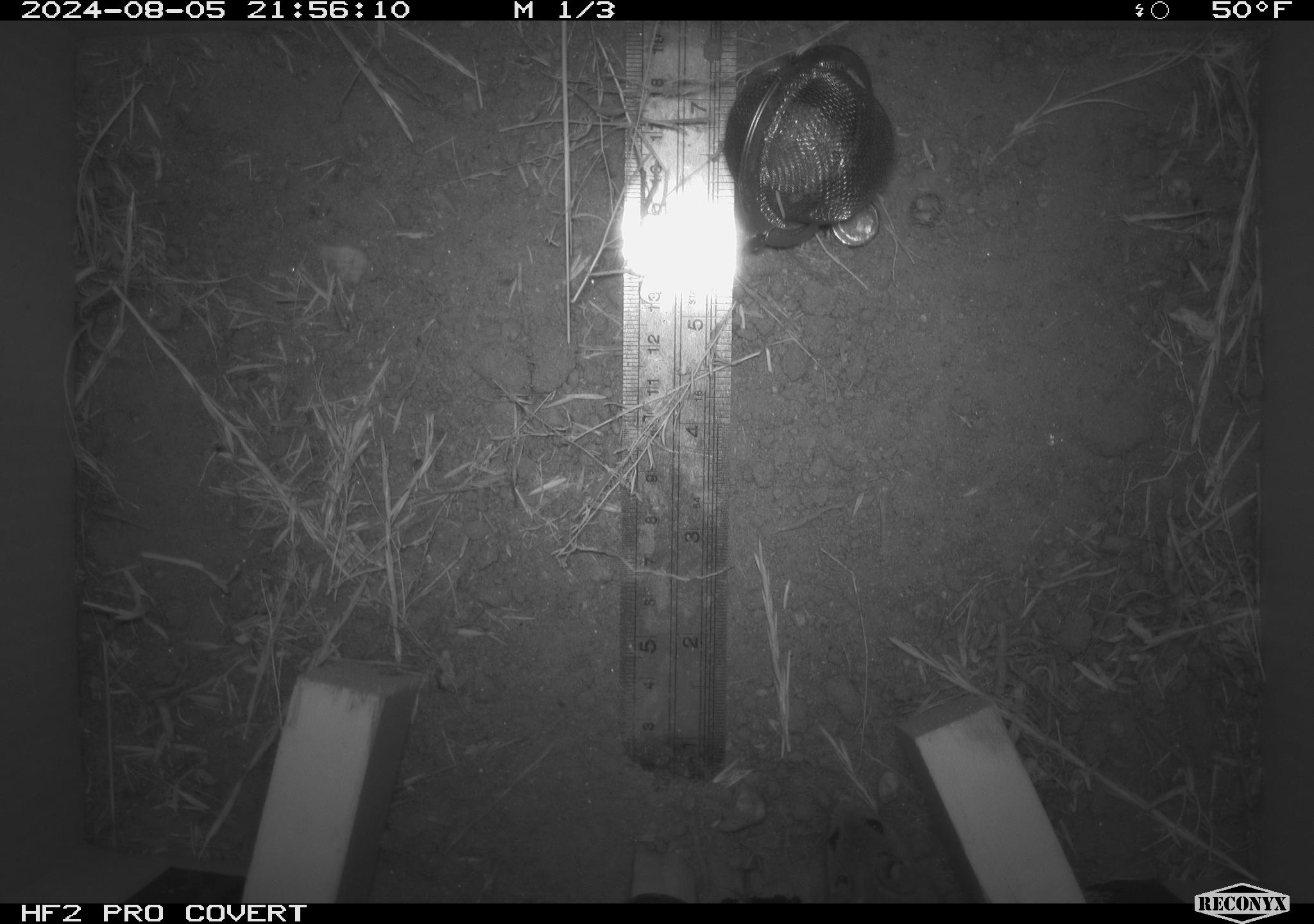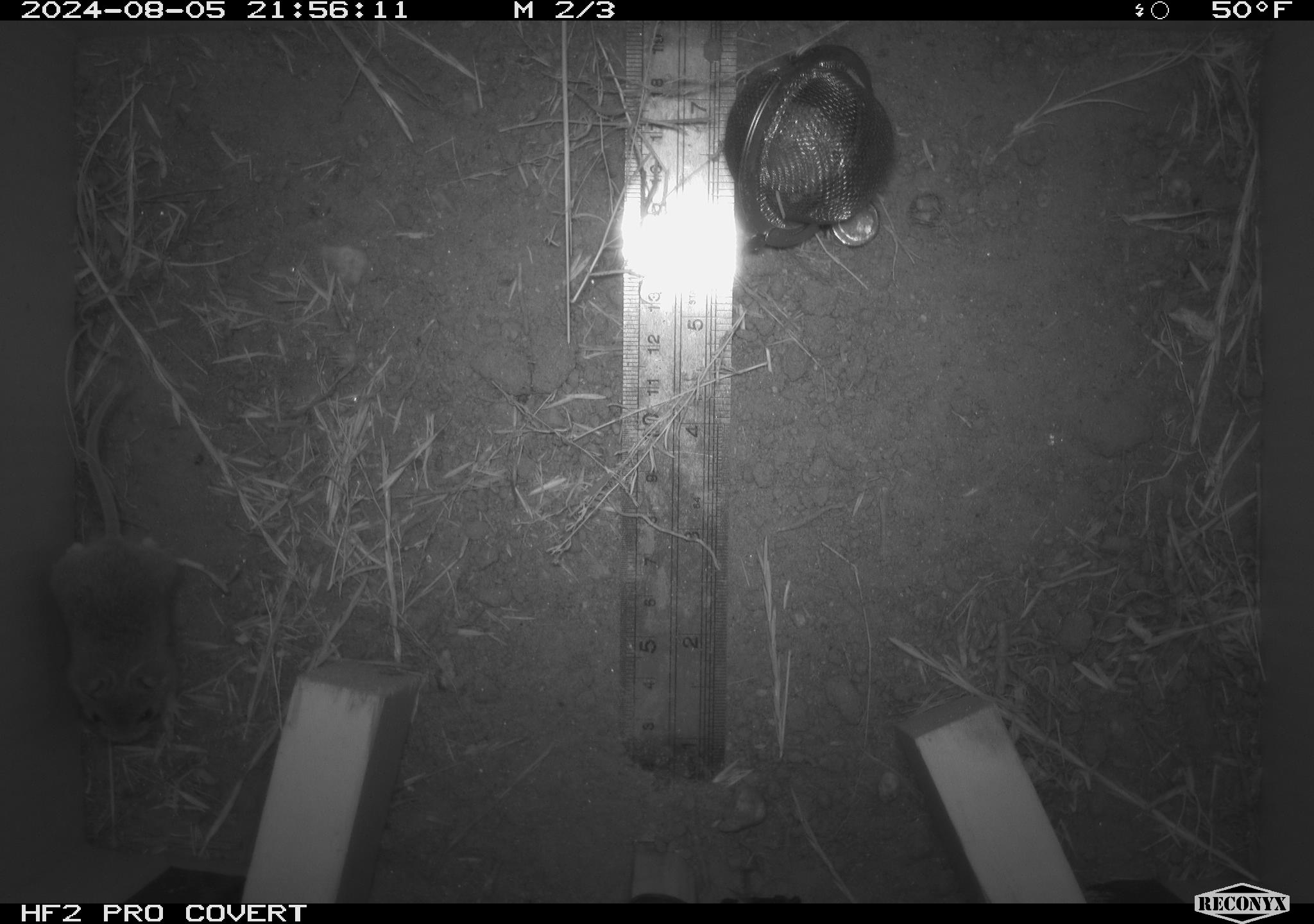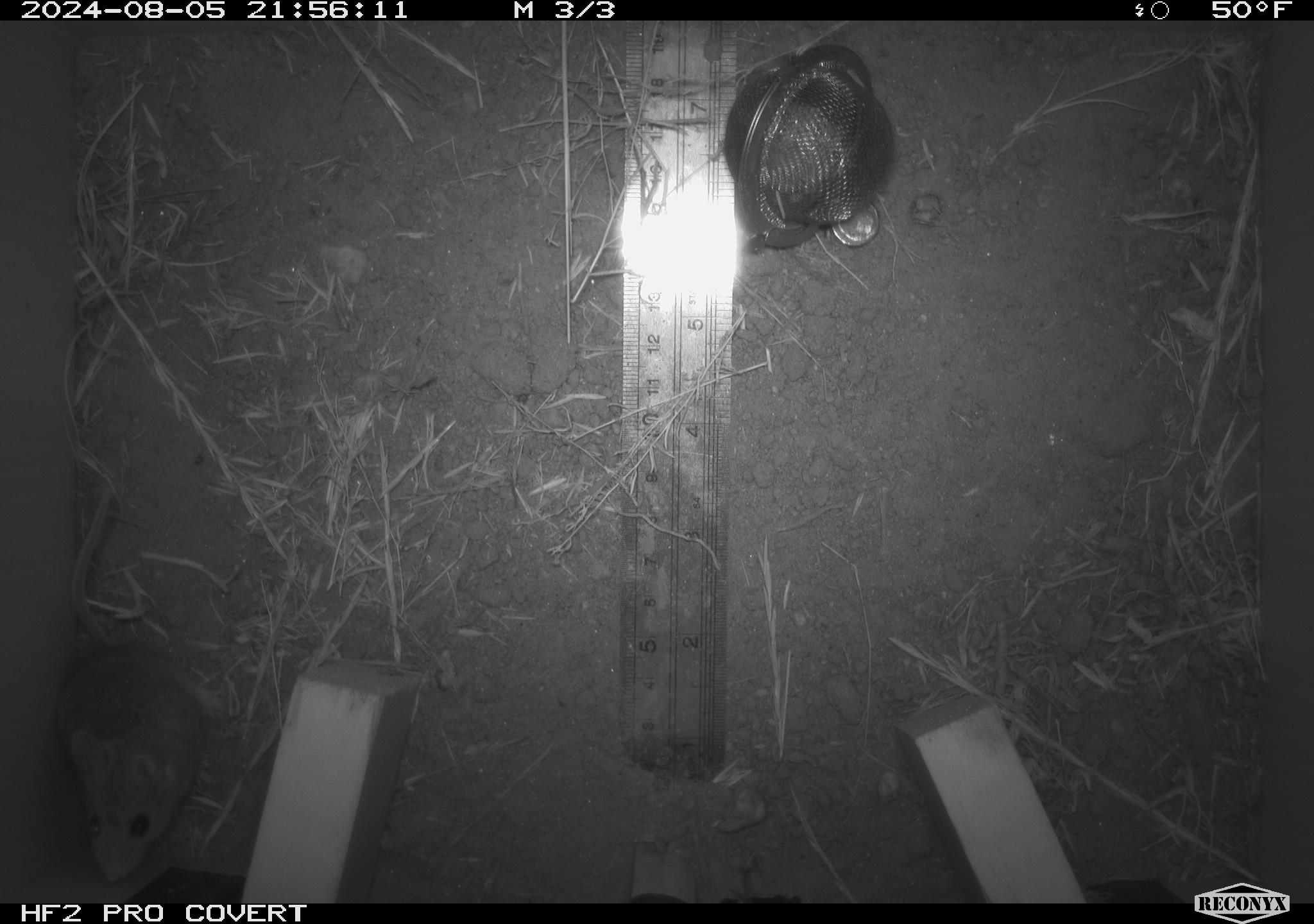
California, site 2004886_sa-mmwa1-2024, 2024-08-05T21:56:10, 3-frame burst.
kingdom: Animalia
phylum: Chordata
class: Mammalia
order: Rodentia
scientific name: Rodentia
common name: mouse species